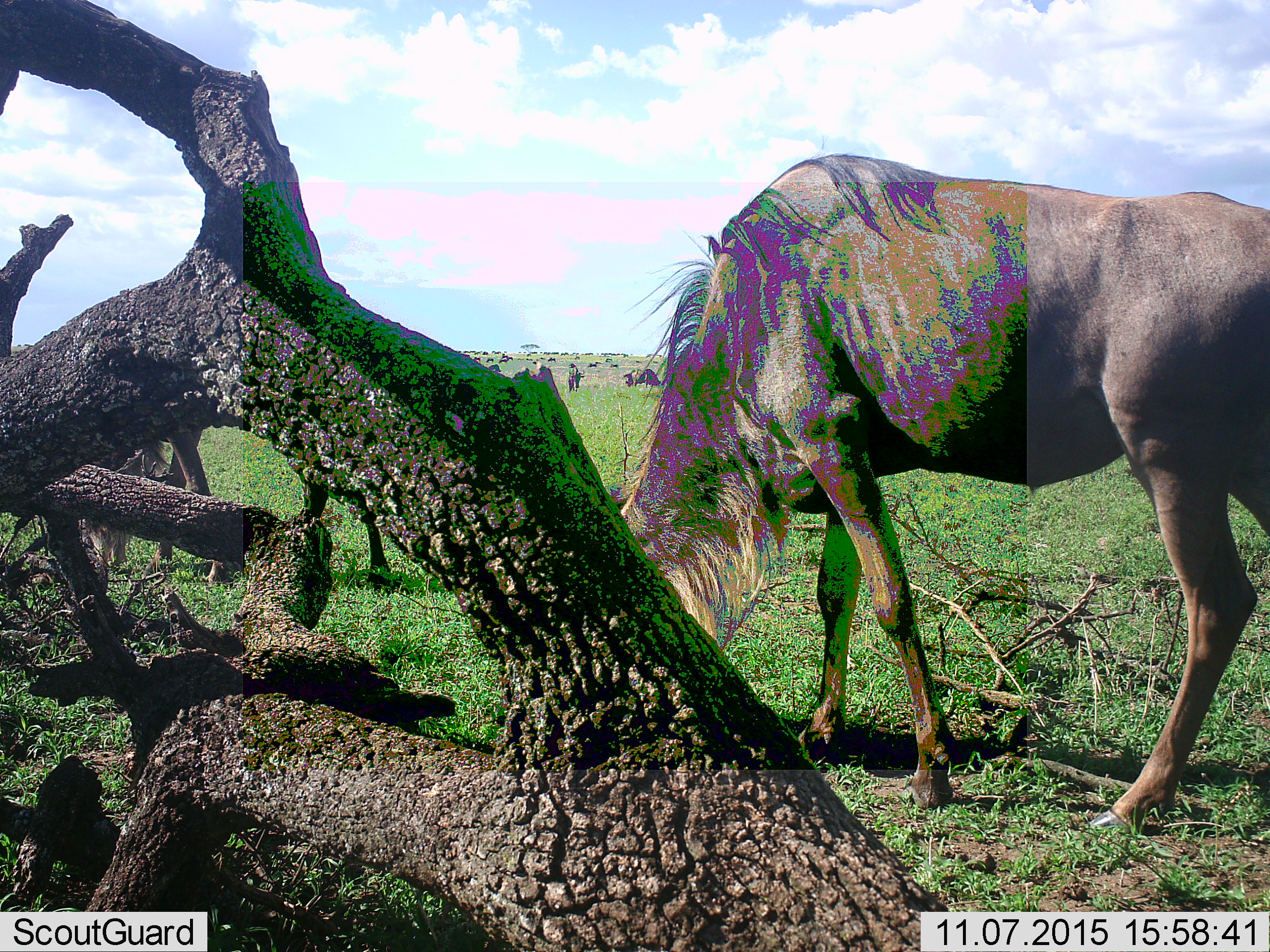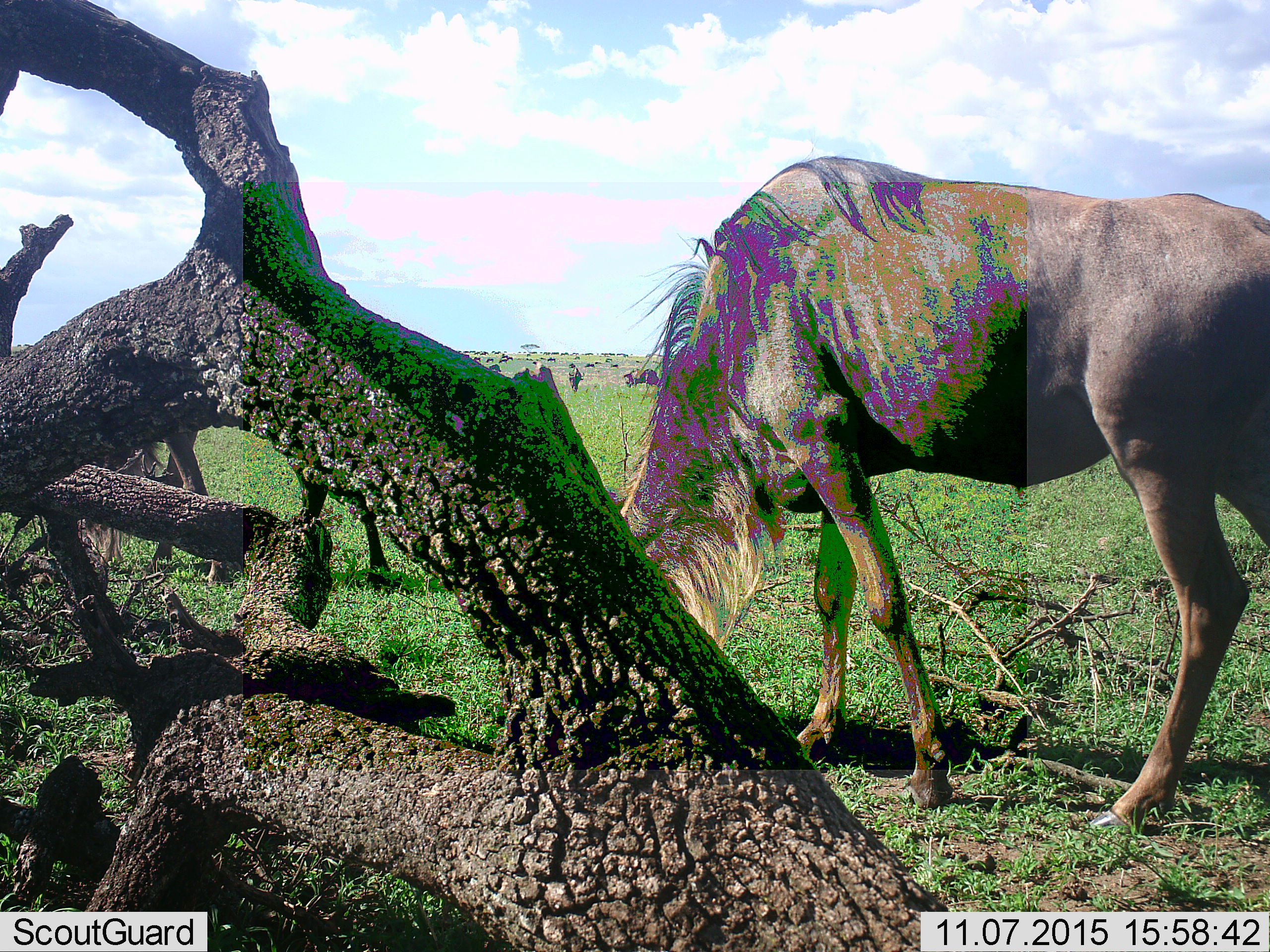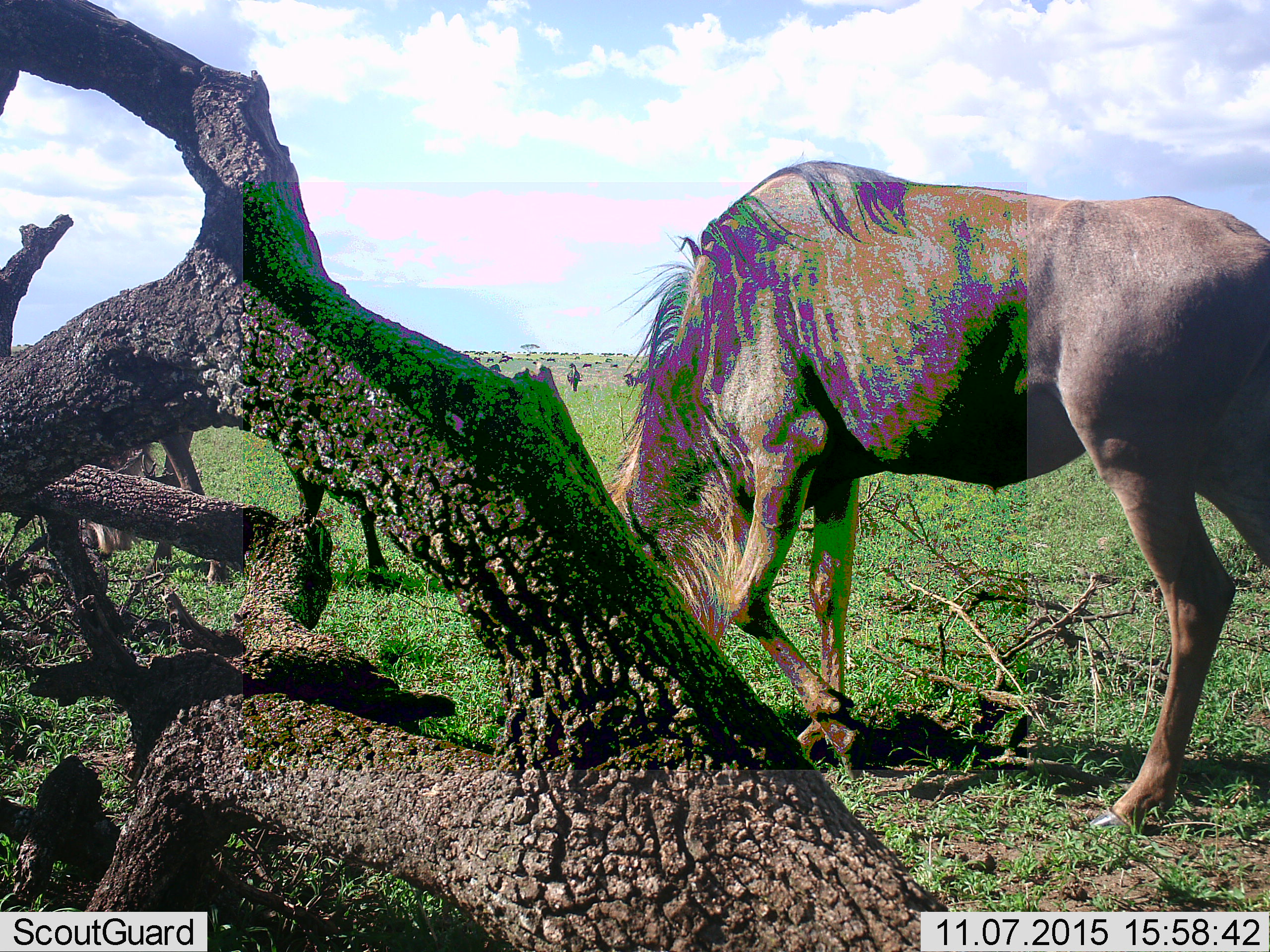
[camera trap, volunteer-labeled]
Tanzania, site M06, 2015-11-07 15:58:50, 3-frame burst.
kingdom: Animalia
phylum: Chordata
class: Mammalia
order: Artiodactyla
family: Bovidae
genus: Connochaetes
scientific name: Connochaetes taurinus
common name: blue wildebeest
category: wildebeest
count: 11-50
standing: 44%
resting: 0%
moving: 67%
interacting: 0%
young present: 0%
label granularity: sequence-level